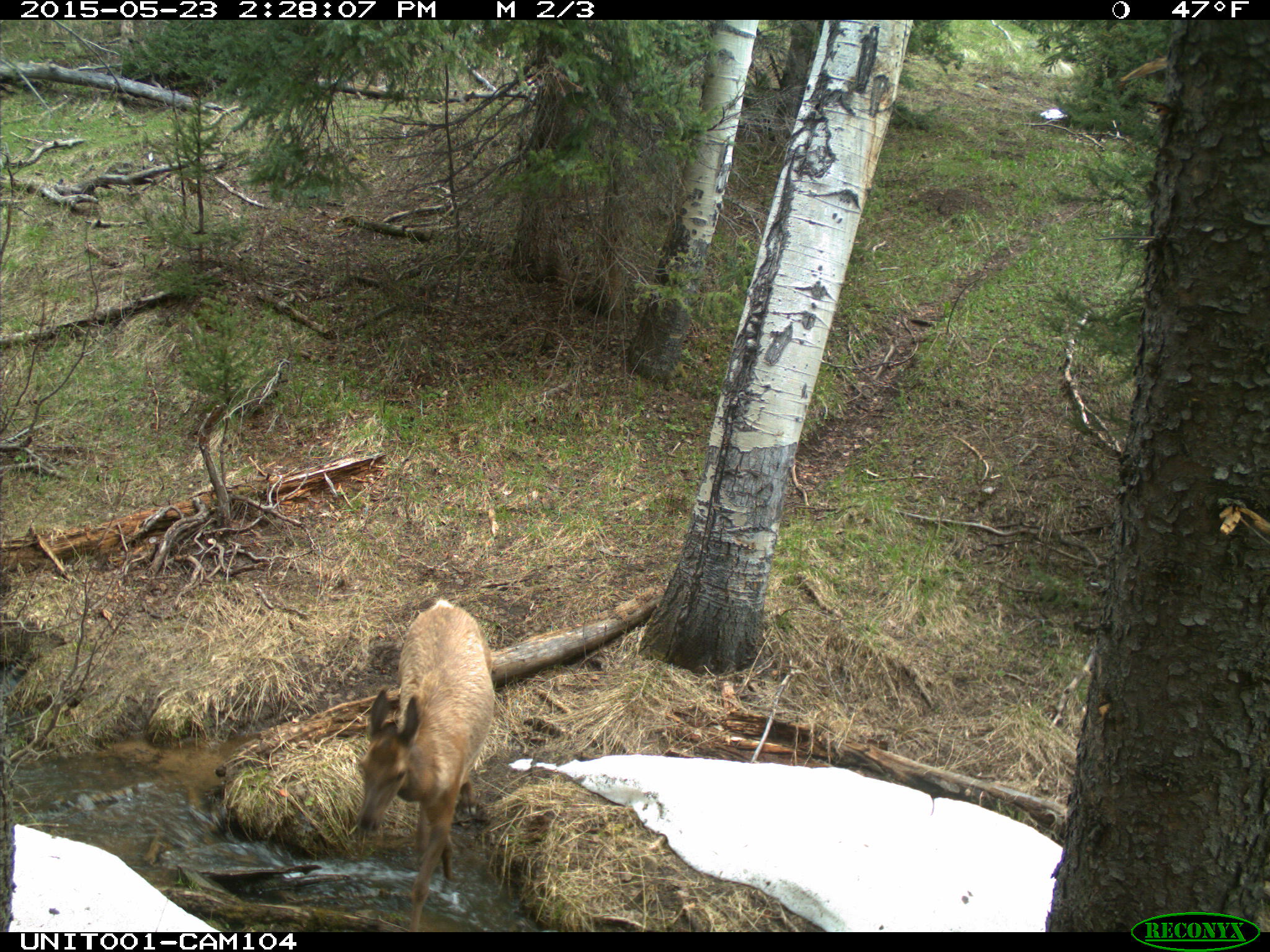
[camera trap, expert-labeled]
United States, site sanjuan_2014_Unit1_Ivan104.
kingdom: Animalia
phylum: Chordata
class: Mammalia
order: Artiodactyla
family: Cervidae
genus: Cervus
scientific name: Cervus elaphus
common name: red deer